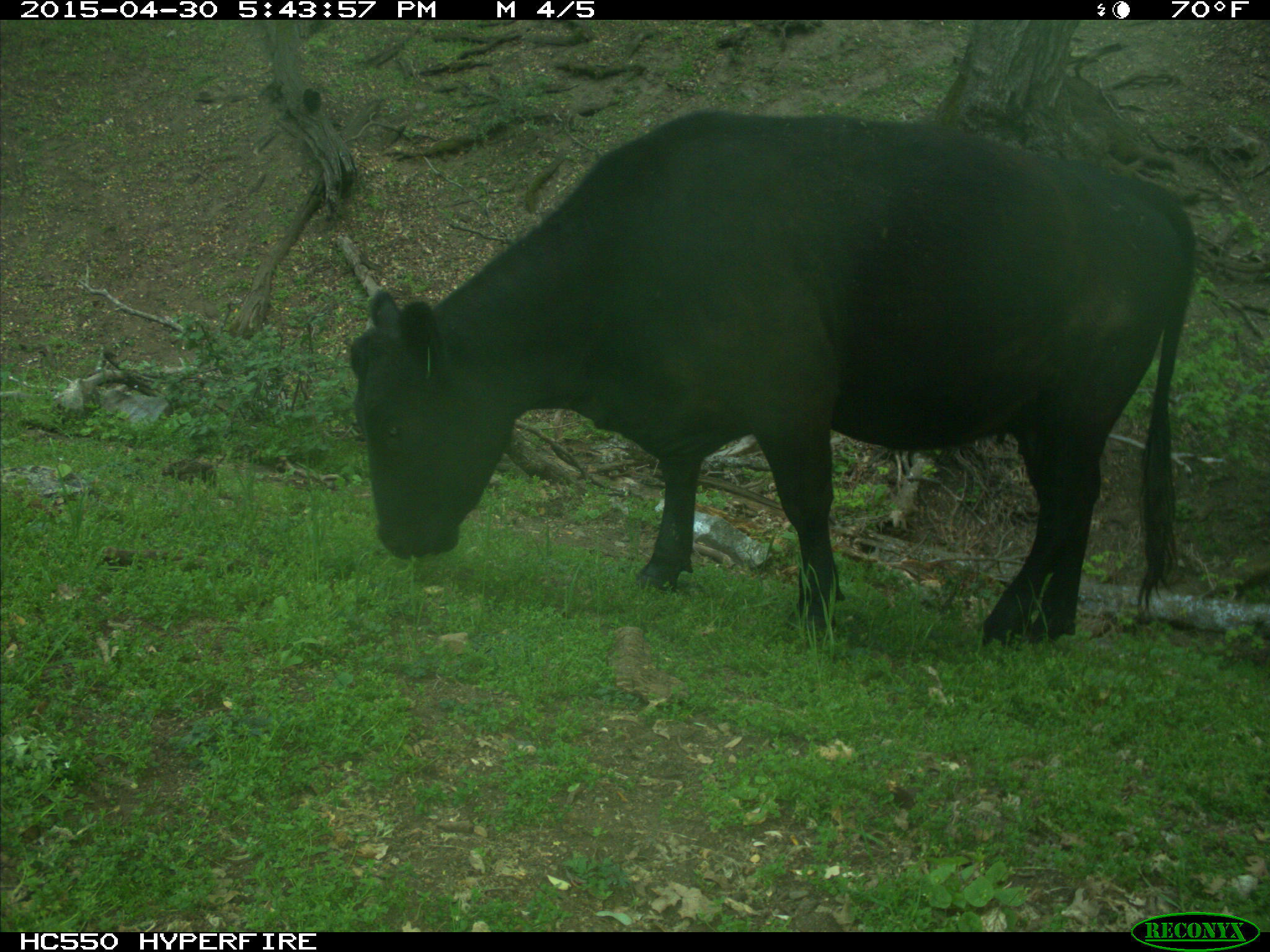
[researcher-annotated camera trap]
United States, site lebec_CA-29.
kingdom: Animalia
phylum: Chordata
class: Mammalia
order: Artiodactyla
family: Bovidae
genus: Bos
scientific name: Bos taurus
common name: domestic cow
Bos taurus (domestic cow).